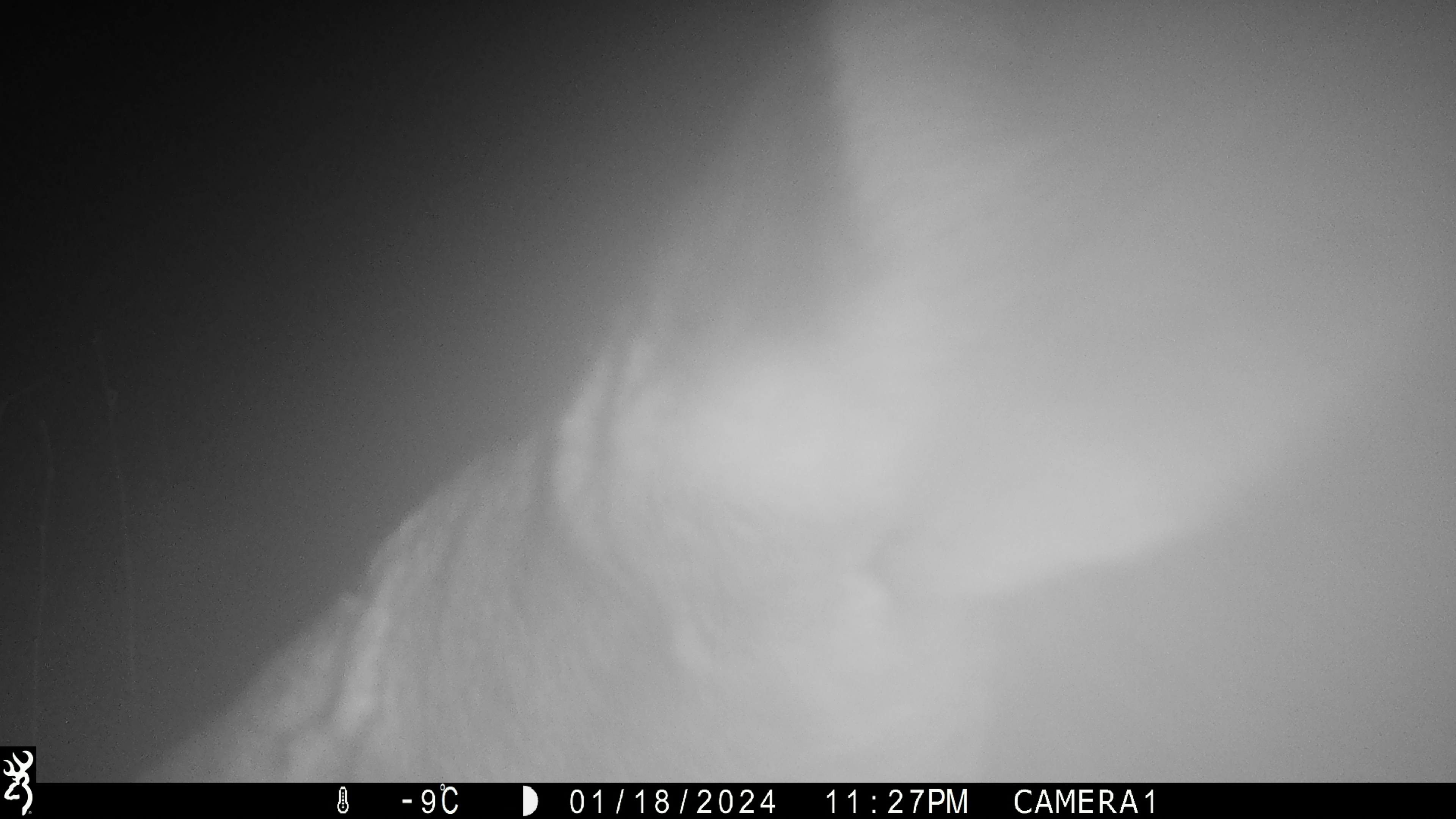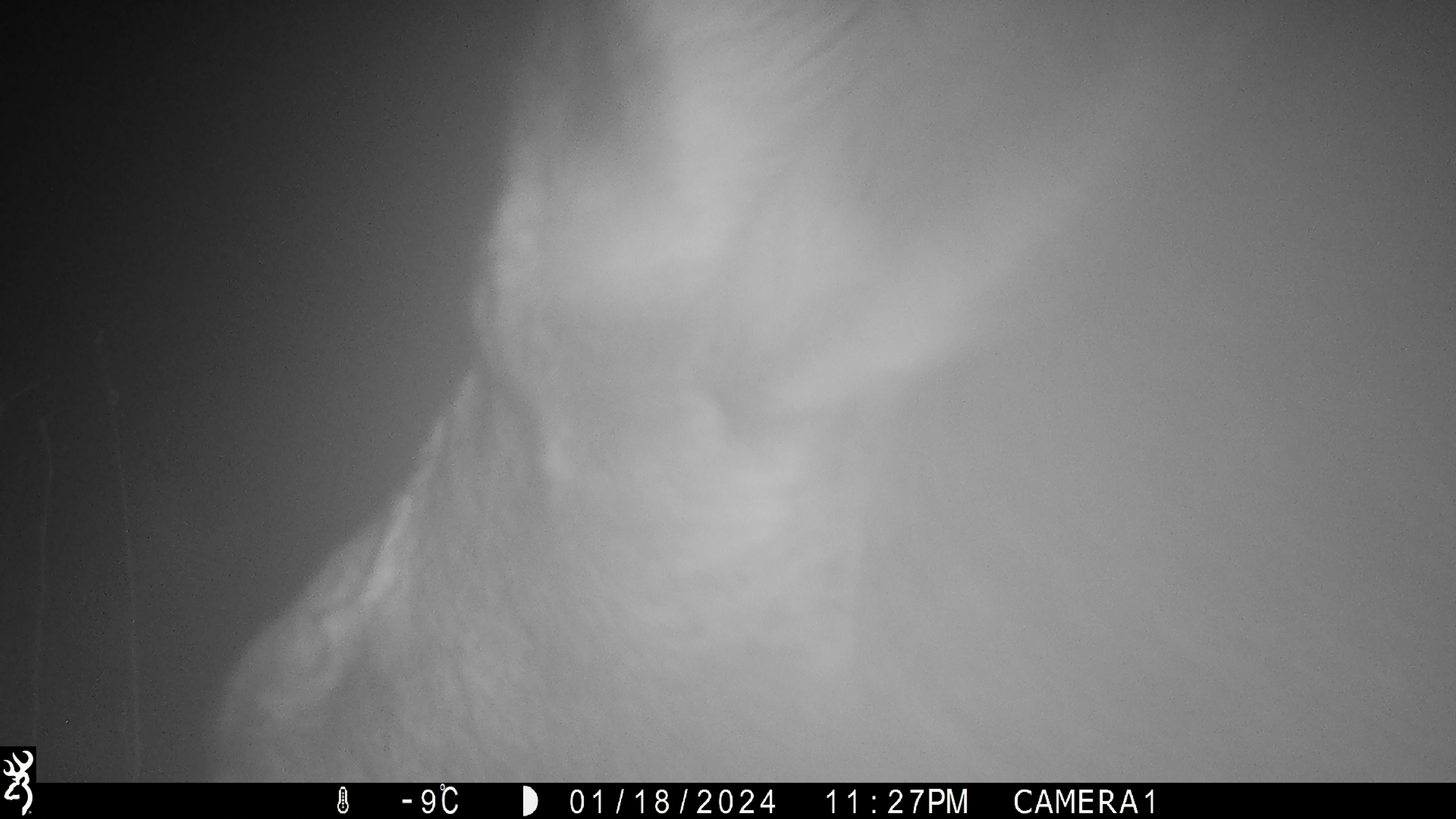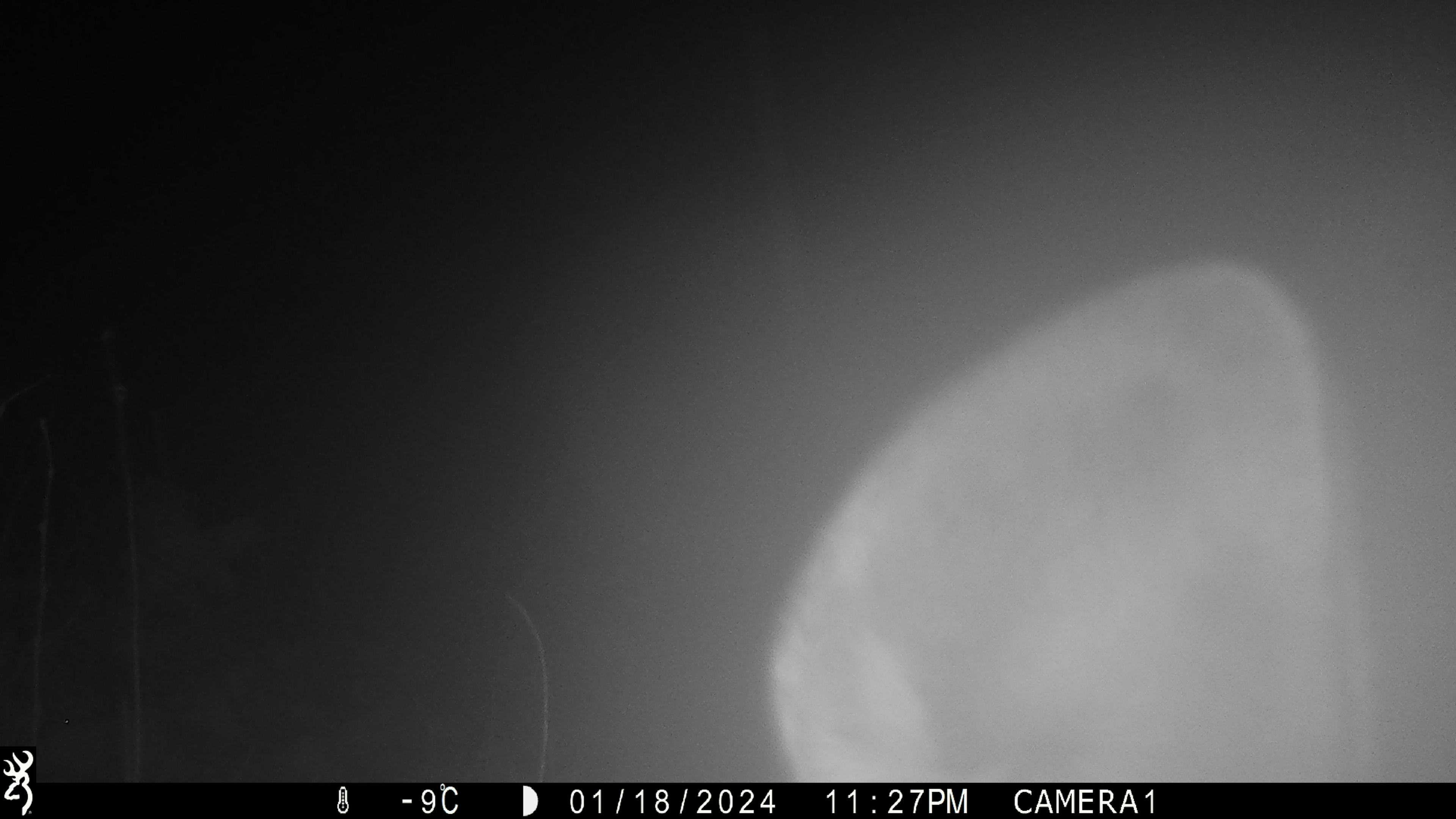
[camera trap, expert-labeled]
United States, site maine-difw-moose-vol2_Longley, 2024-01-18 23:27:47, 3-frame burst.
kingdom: Animalia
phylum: Chordata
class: Mammalia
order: Artiodactyla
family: Cervidae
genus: Alces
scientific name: Alces alces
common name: moose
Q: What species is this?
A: Moose (Alces alces).